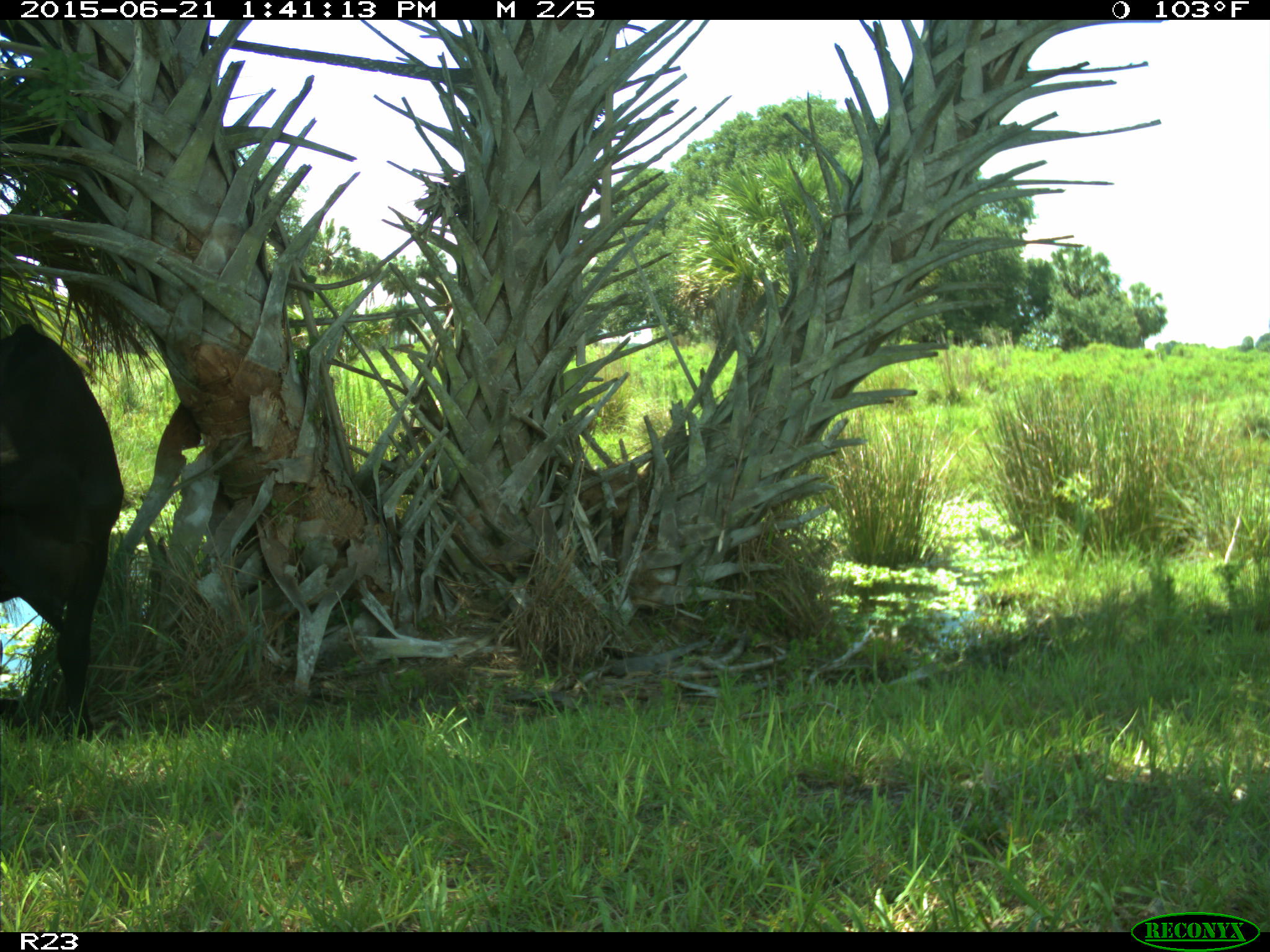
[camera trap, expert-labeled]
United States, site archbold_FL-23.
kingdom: Animalia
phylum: Chordata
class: Mammalia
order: Artiodactyla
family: Bovidae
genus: Bos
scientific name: Bos taurus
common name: domestic cow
Bos taurus (domestic cow).